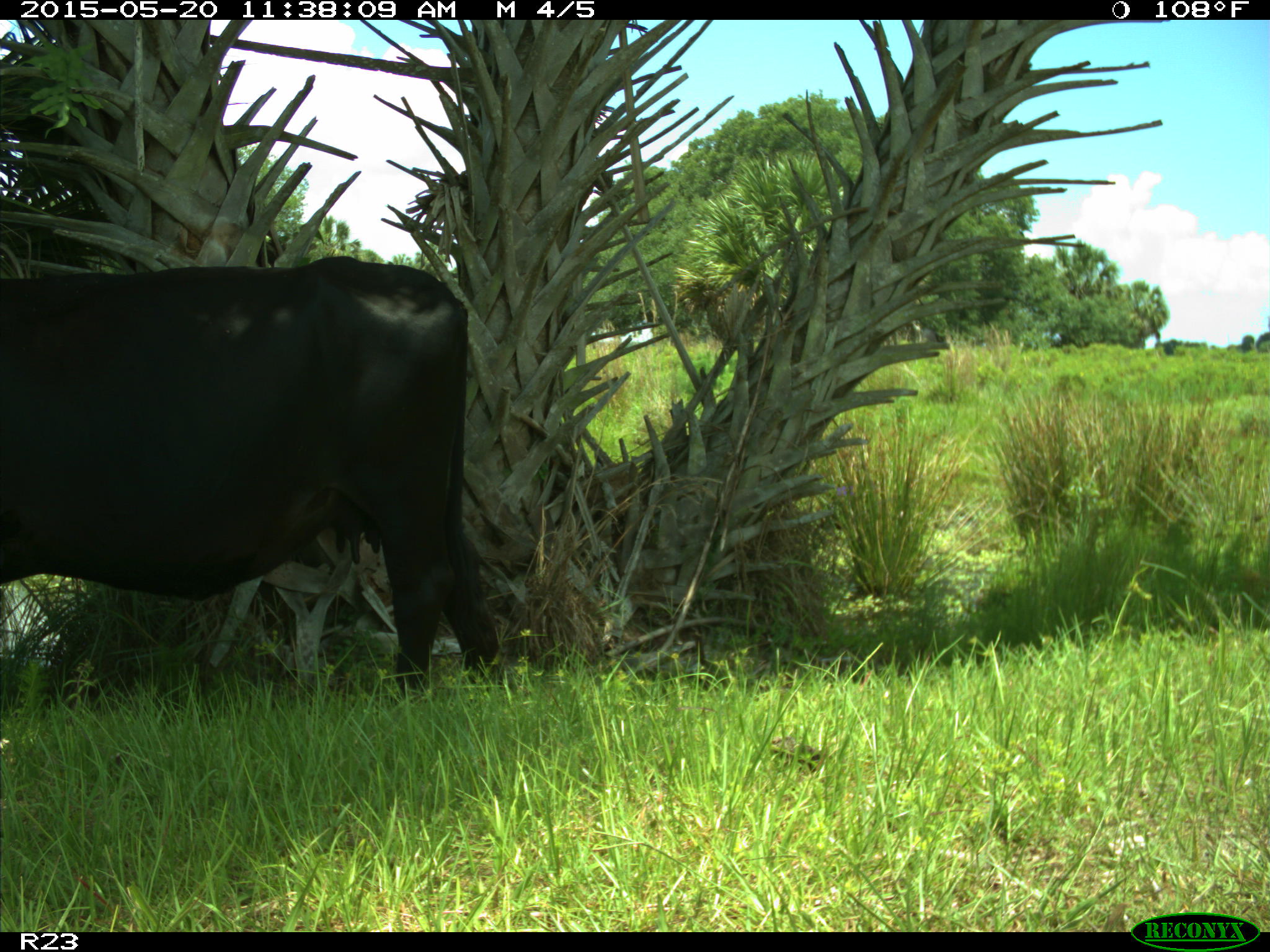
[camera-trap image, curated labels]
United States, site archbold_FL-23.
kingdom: Animalia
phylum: Chordata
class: Mammalia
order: Artiodactyla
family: Suidae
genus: Sus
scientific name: Sus scrofa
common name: wild boar